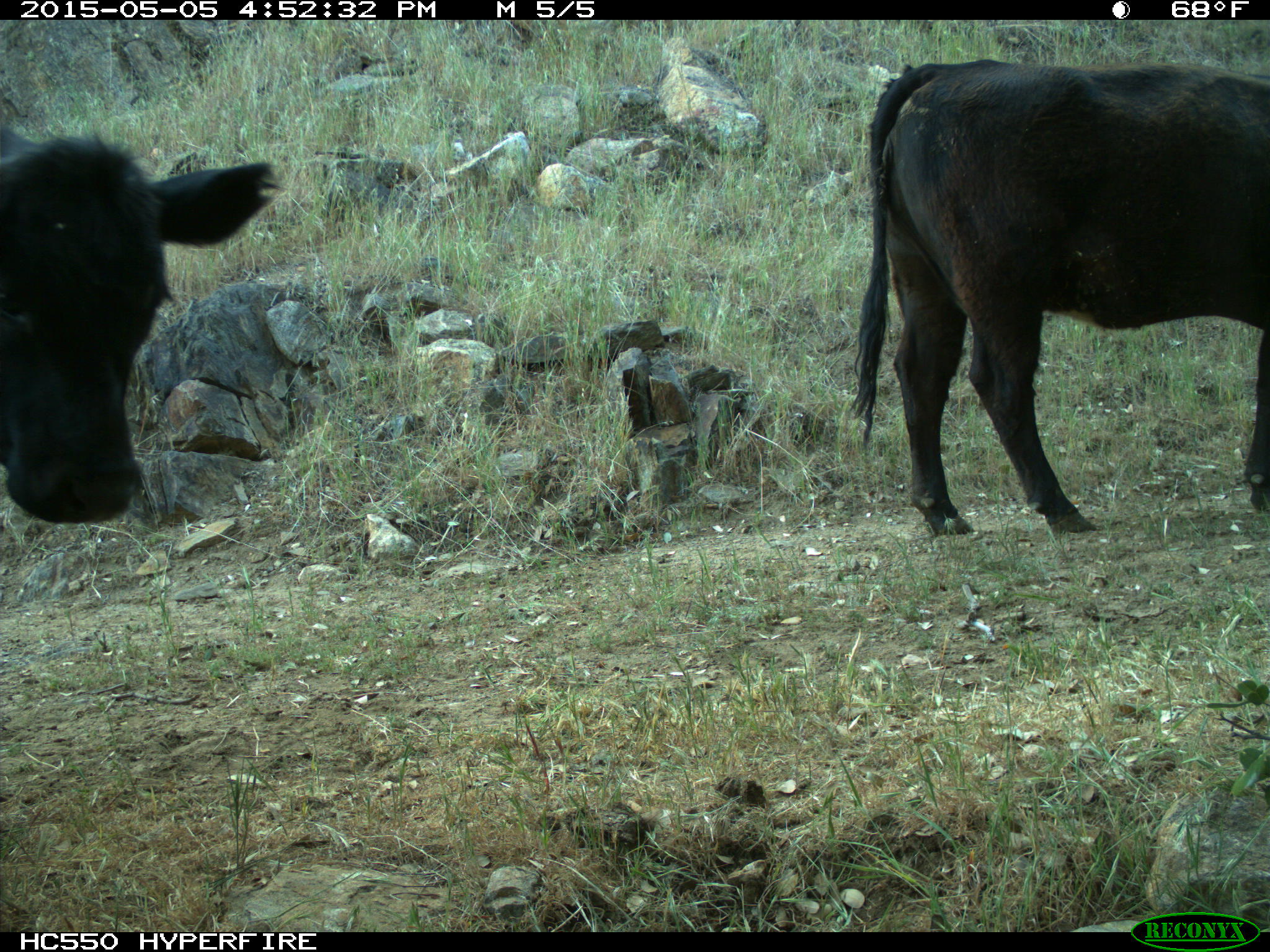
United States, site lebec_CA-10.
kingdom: Animalia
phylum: Chordata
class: Mammalia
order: Artiodactyla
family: Bovidae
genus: Bos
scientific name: Bos taurus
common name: domestic cow